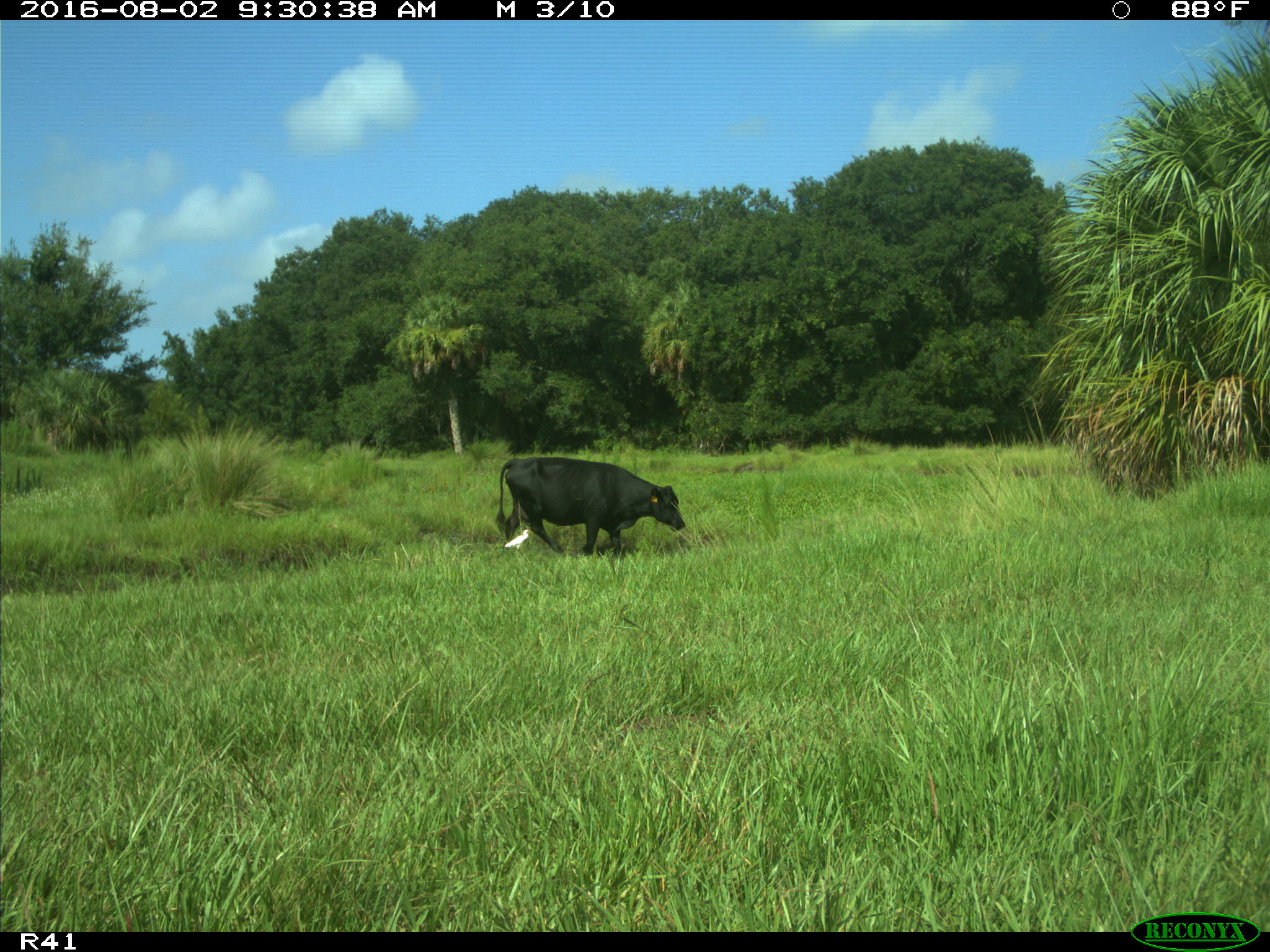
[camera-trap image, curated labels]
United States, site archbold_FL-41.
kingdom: Animalia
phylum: Chordata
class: Mammalia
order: Artiodactyla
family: Bovidae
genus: Bos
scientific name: Bos taurus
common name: domestic cow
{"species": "Bos taurus (domestic cow)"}